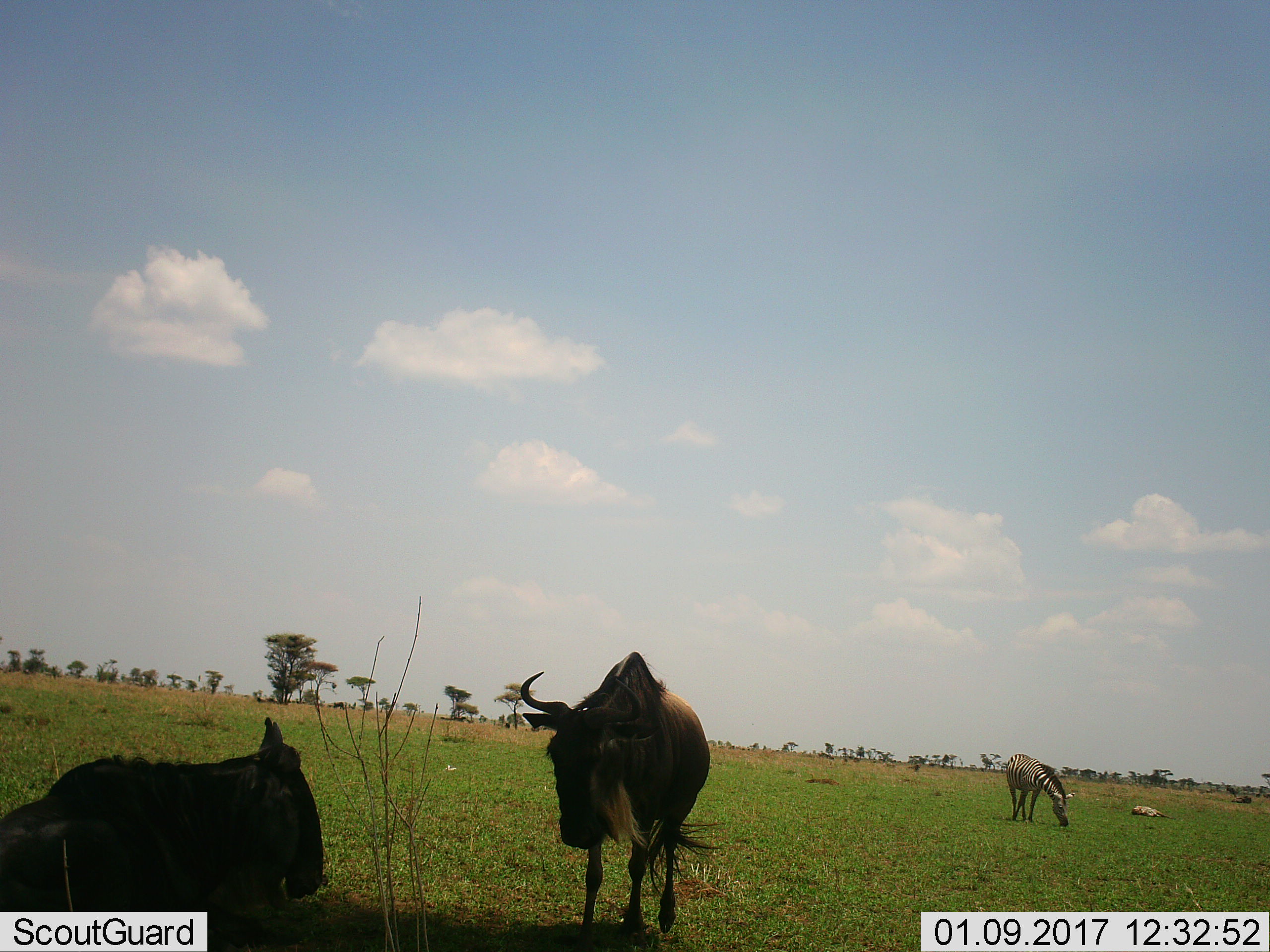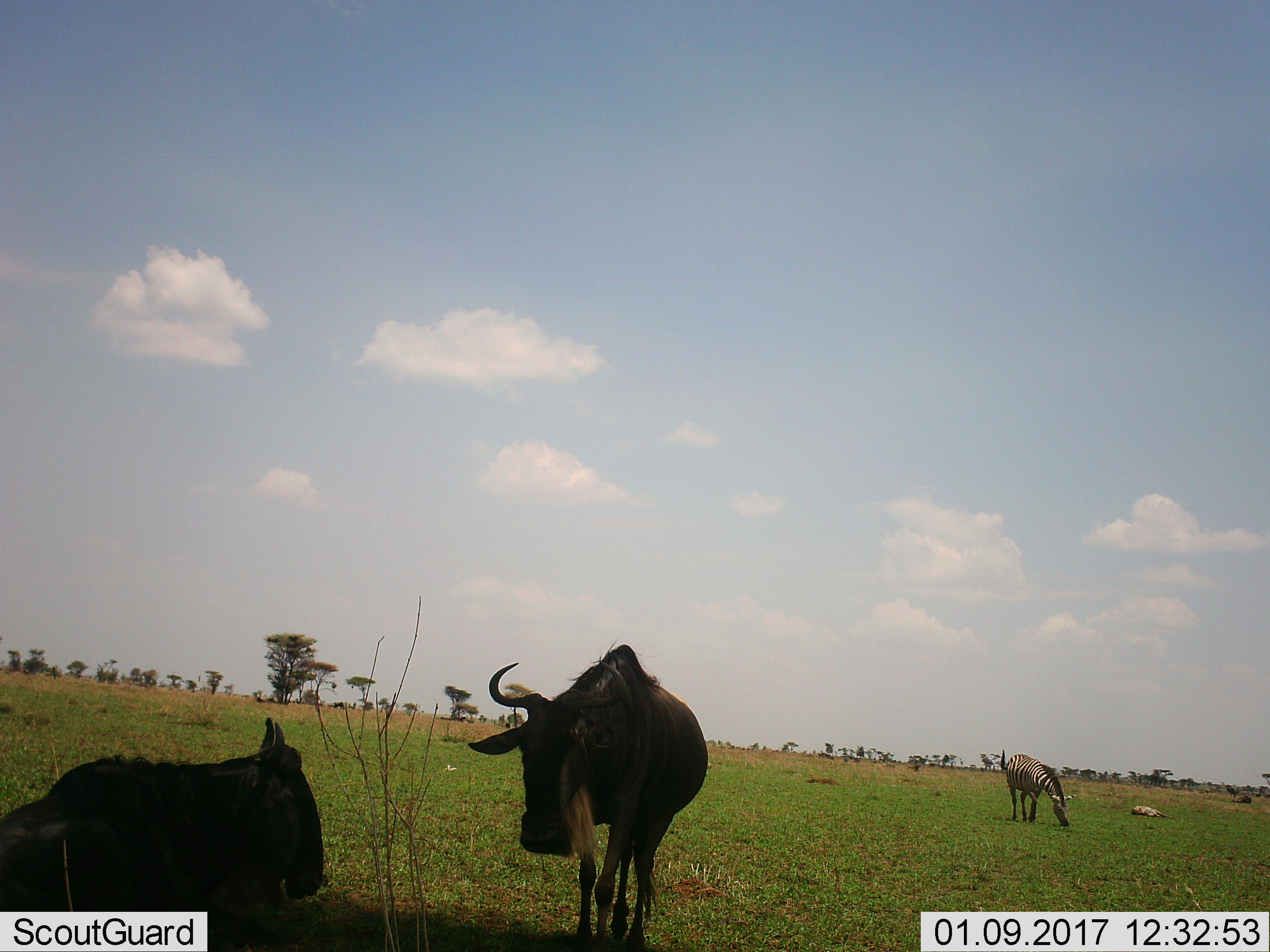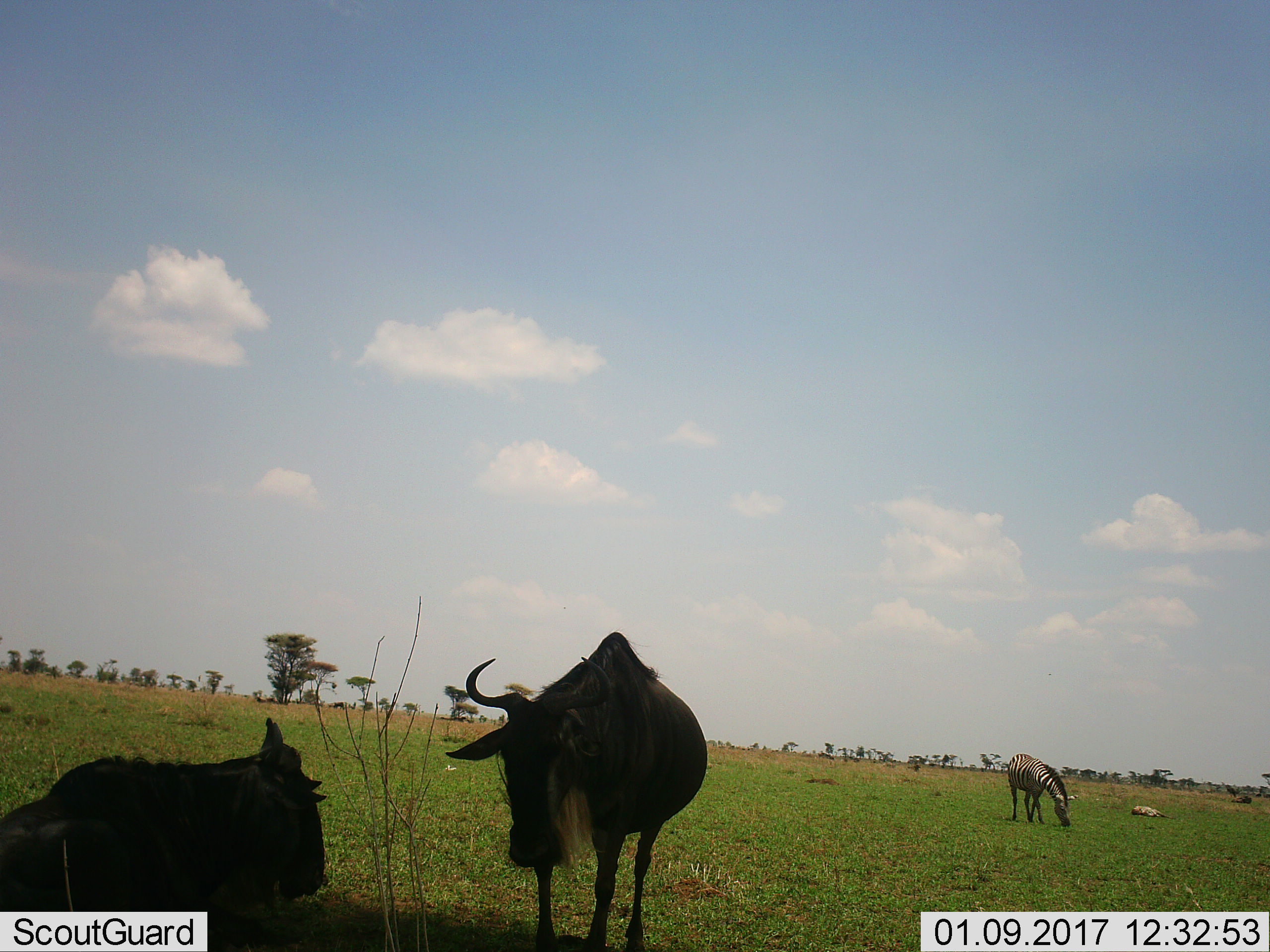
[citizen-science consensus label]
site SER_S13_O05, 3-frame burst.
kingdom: Animalia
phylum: Chordata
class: Mammalia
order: Artiodactyla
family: Bovidae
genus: Connochaetes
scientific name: Connochaetes taurinus taurinus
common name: blue wildebeest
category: wildebeestblue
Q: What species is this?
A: Wildebeestblue (blue wildebeest) (Connochaetes taurinus taurinus).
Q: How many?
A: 2.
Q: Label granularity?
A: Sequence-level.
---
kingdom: Animalia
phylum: Chordata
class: Mammalia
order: Perissodactyla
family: Equidae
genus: Equus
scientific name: Equus quagga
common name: plains zebra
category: zebraplains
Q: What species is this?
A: Zebraplains (plains zebra) (Equus quagga).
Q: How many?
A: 1.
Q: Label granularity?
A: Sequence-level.